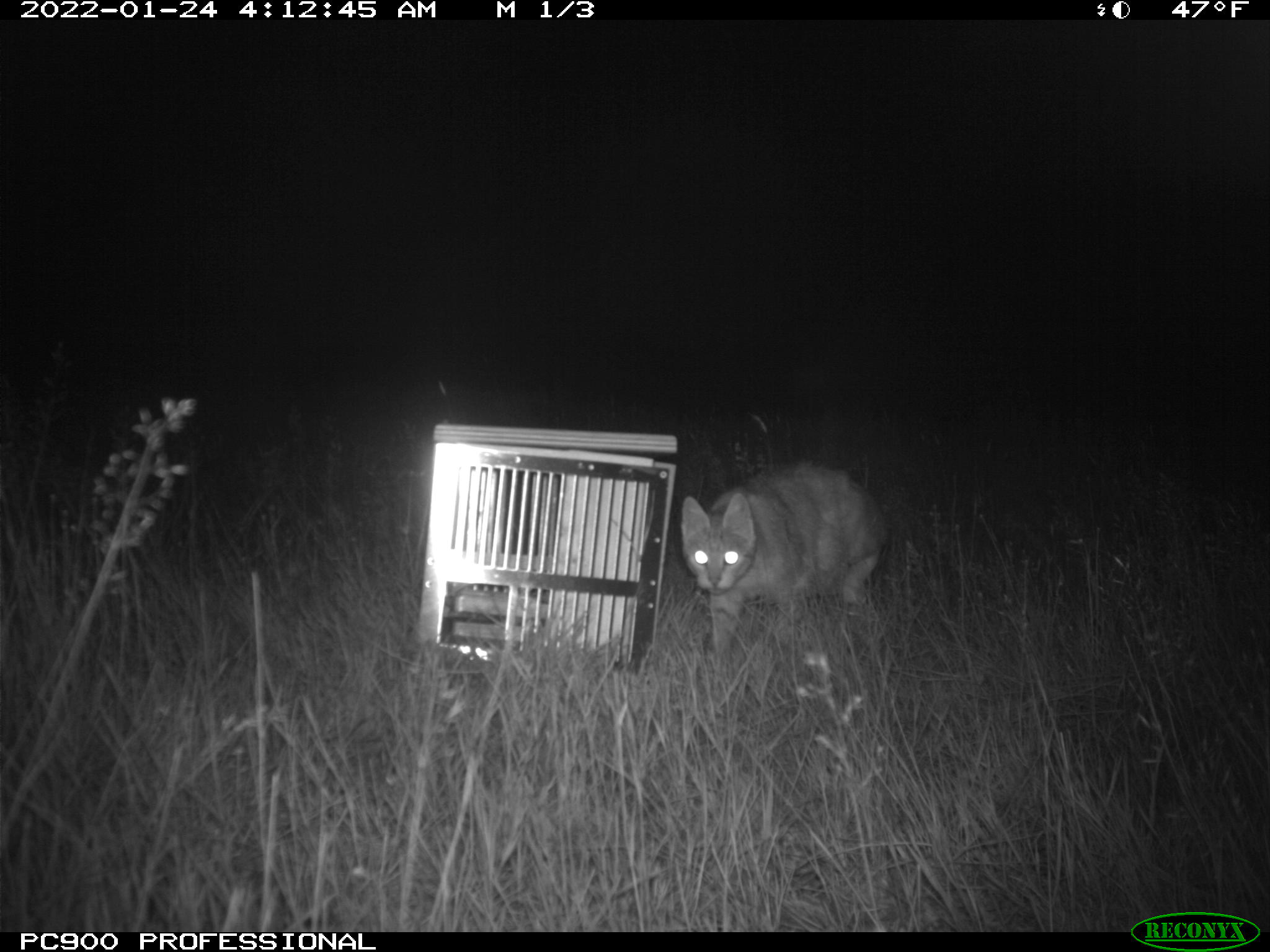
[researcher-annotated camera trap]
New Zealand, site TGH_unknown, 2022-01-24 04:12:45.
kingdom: Animalia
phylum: Chordata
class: Mammalia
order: Carnivora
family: Felidae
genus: Felis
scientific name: Felis catus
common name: domestic cat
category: cat